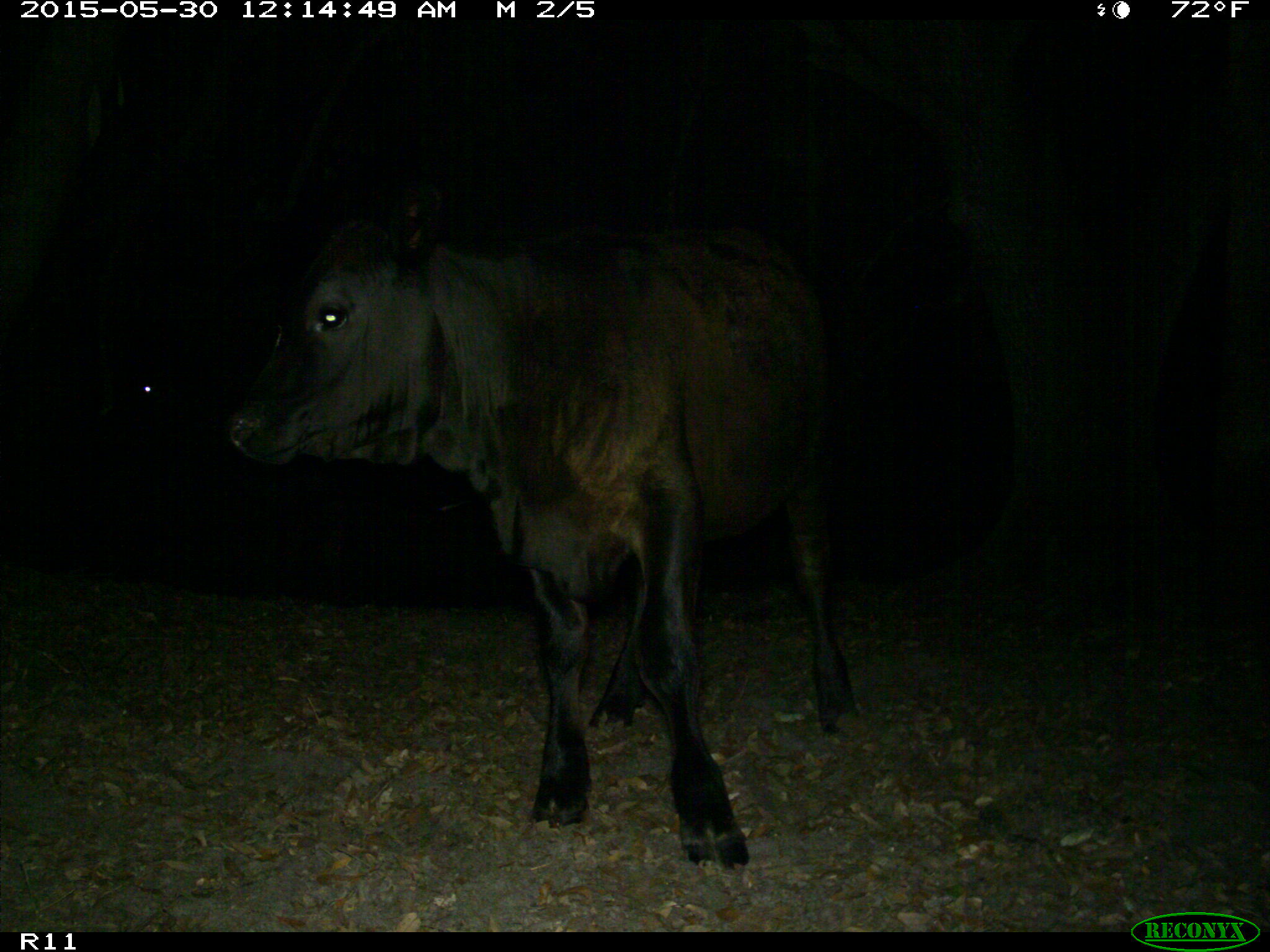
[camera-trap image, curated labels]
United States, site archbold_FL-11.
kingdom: Animalia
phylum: Chordata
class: Mammalia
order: Artiodactyla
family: Bovidae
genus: Bos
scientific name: Bos taurus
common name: domestic cow